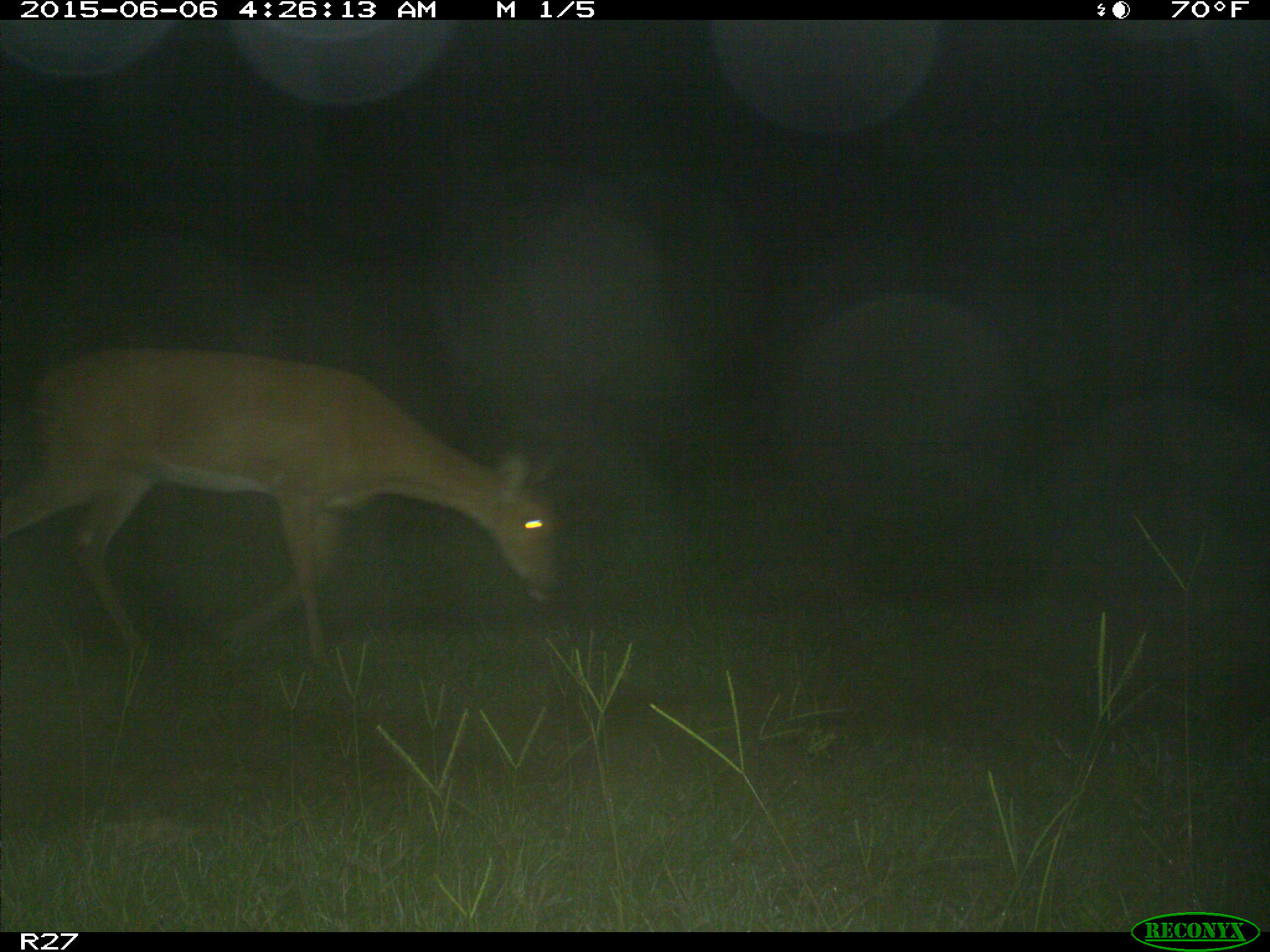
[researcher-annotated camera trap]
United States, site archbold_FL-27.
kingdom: Animalia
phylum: Chordata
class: Mammalia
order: Artiodactyla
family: Cervidae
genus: Odocoileus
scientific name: Odocoileus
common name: deer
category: unidentified deer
Unidentified deer (deer) (Odocoileus).